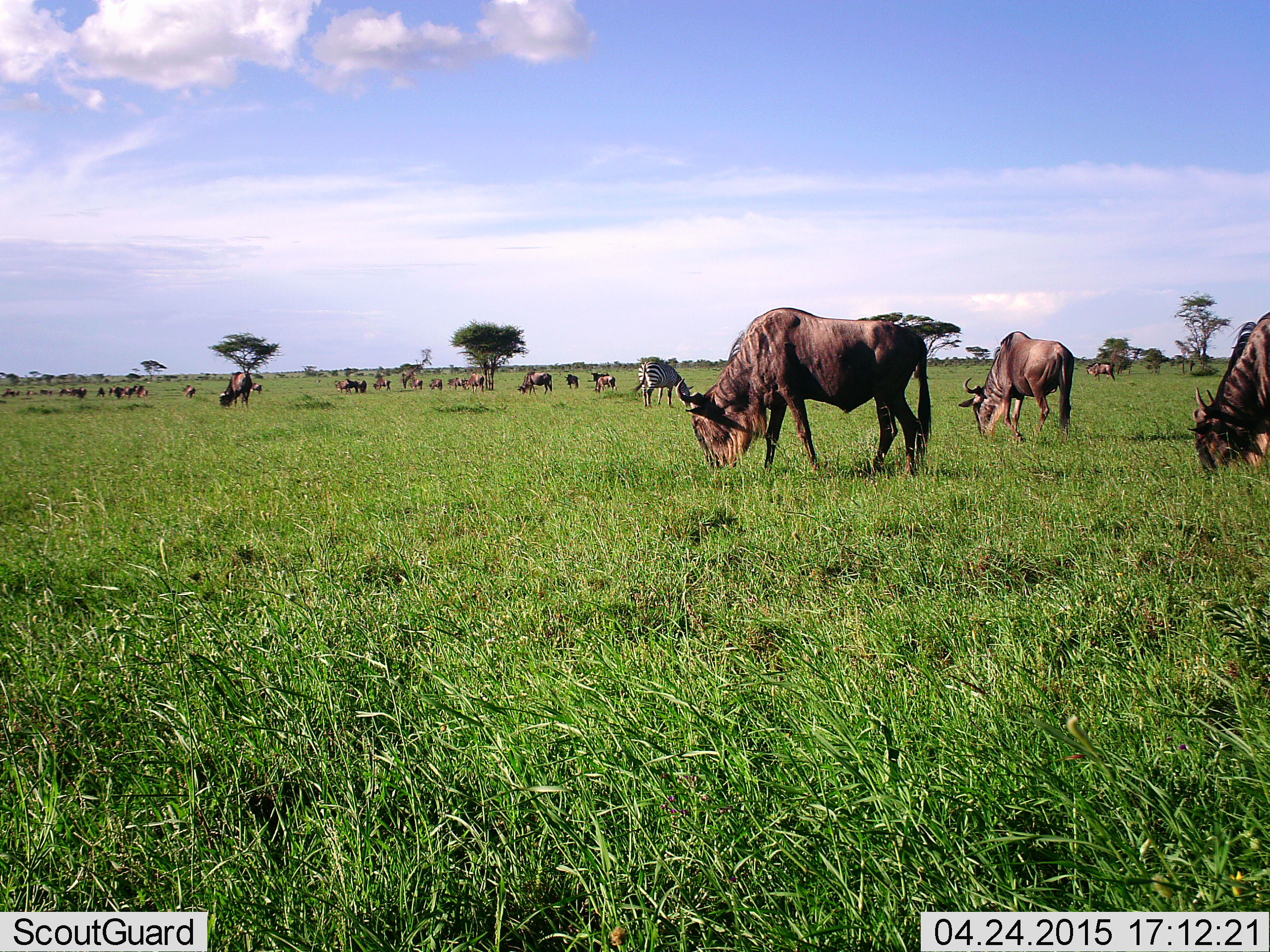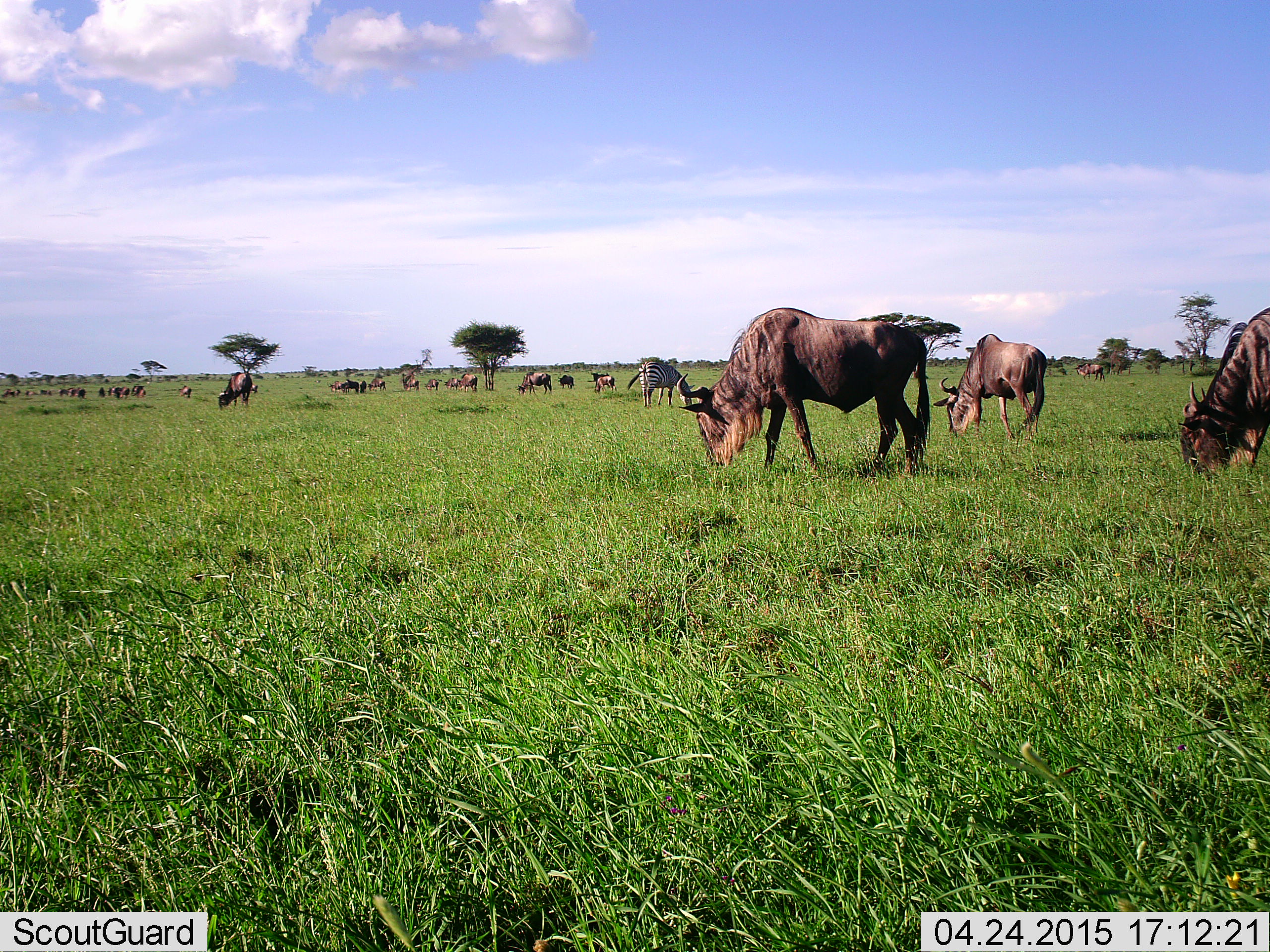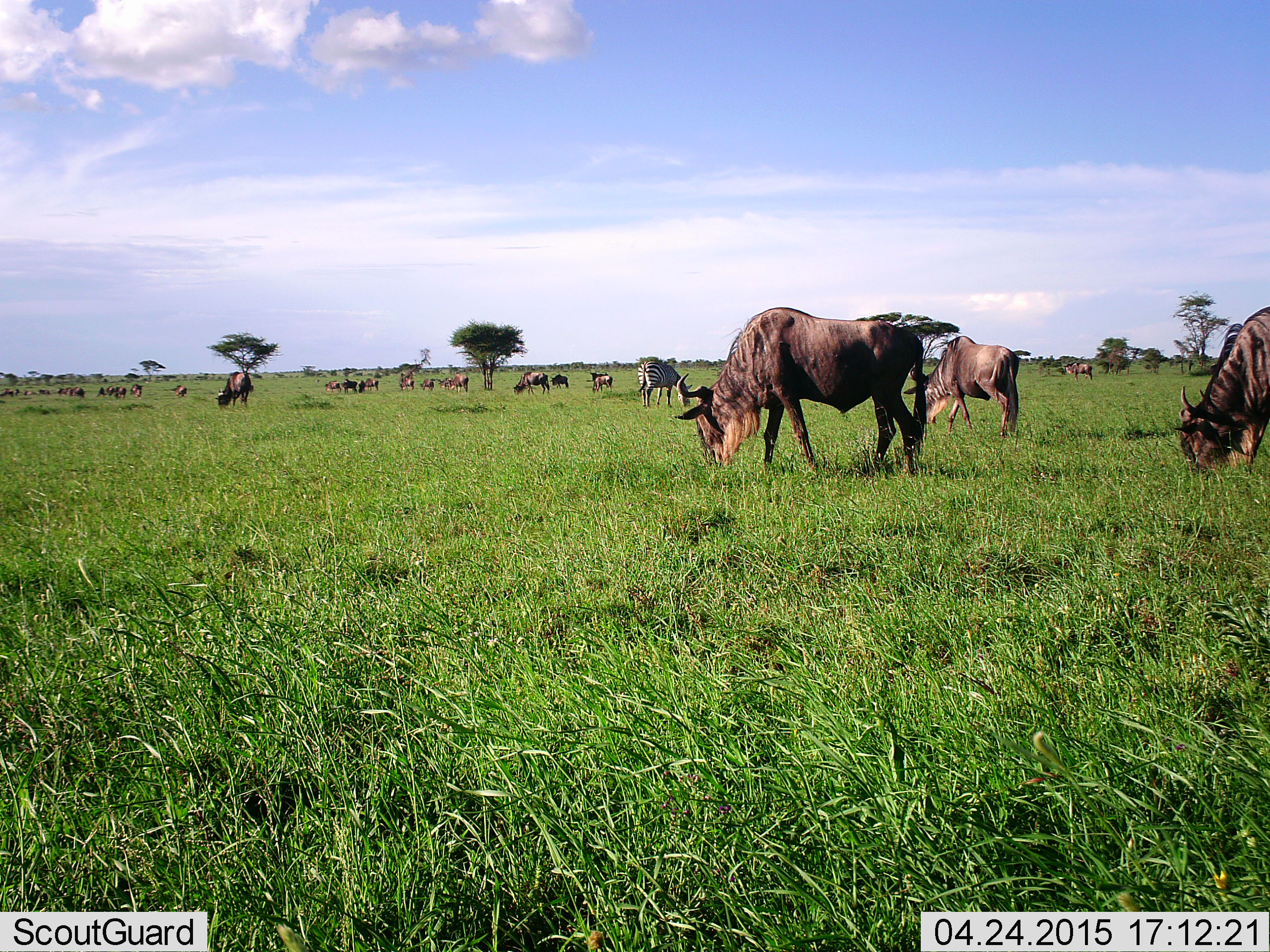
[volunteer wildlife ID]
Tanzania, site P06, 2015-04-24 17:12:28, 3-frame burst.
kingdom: Animalia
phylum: Chordata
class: Mammalia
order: Artiodactyla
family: Bovidae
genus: Connochaetes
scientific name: Connochaetes taurinus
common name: blue wildebeest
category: wildebeest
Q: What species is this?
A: Wildebeest (blue wildebeest) (Connochaetes taurinus).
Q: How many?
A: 11-50.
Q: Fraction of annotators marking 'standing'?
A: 17%.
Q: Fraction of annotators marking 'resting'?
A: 17%.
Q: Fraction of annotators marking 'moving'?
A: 33%.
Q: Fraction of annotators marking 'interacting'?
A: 8%.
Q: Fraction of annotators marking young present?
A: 8%.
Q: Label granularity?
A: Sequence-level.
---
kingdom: Animalia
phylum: Chordata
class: Mammalia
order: Perissodactyla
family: Equidae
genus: Equus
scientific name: Equus quagga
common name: plains zebra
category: zebra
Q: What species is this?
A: Zebra (plains zebra) (Equus quagga).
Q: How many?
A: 1.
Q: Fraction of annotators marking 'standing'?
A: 20%.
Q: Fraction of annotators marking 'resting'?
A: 10%.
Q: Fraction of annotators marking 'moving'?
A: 0%.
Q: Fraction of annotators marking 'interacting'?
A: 0%.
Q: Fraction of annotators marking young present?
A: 0%.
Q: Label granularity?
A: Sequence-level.